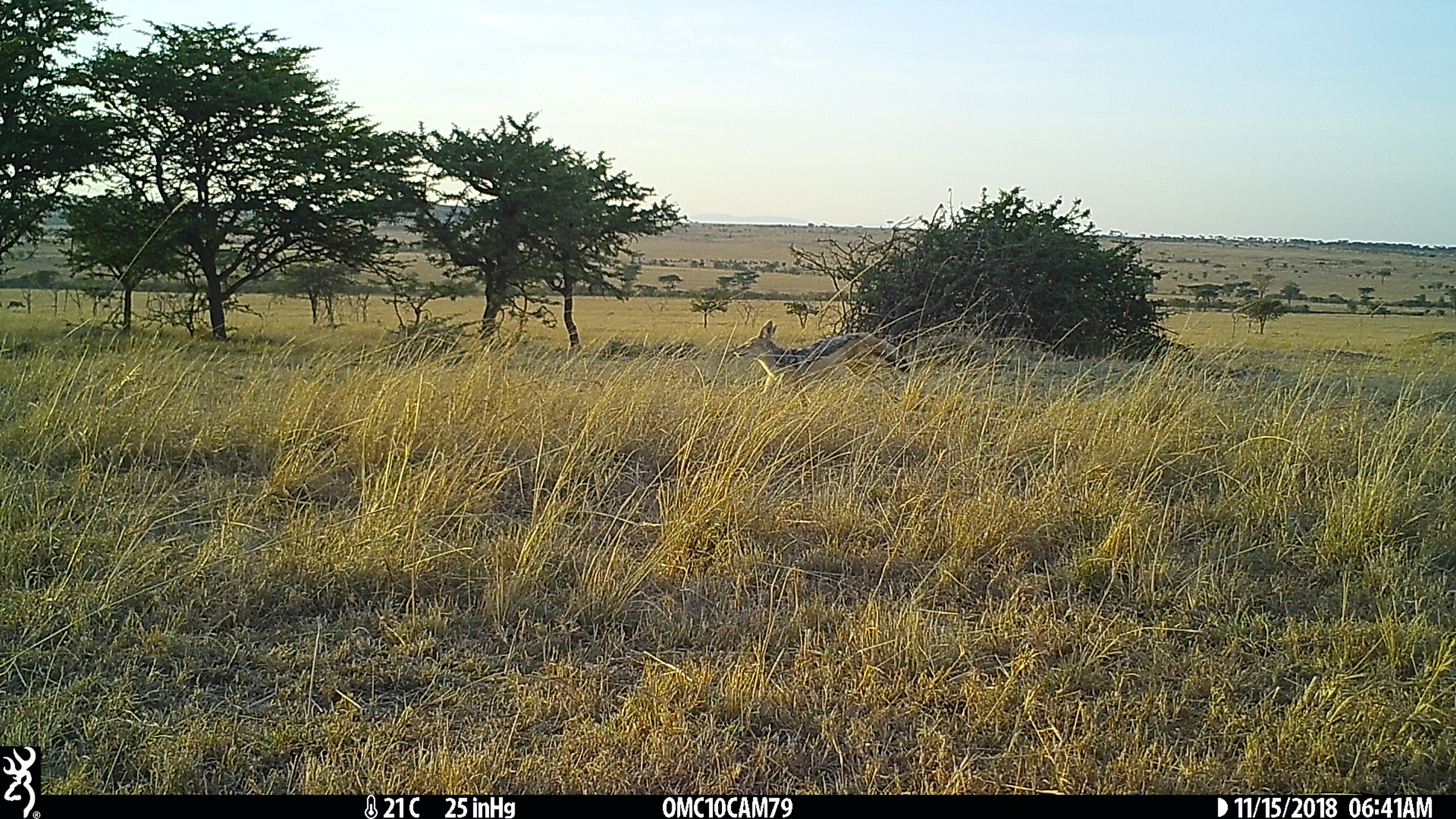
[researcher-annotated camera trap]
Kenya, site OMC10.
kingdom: Animalia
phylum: Chordata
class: Mammalia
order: Carnivora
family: Canidae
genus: Lupulella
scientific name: Lupulella mesomelas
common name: black-backed jackal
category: jackal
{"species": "jackal (black-backed jackal) (Lupulella mesomelas)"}